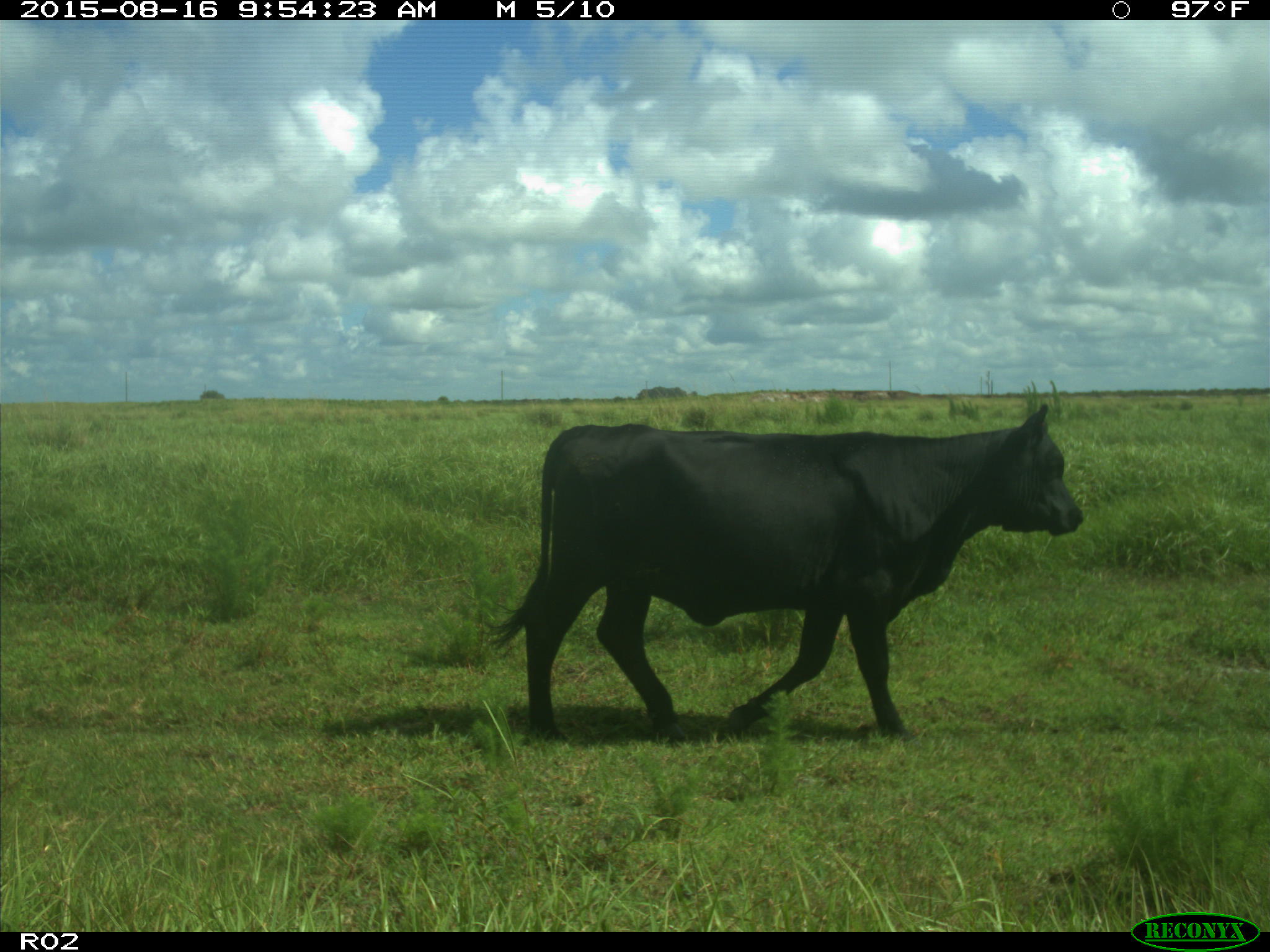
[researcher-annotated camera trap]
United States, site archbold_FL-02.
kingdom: Animalia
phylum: Chordata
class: Mammalia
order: Artiodactyla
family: Bovidae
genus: Bos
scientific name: Bos taurus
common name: domestic cow